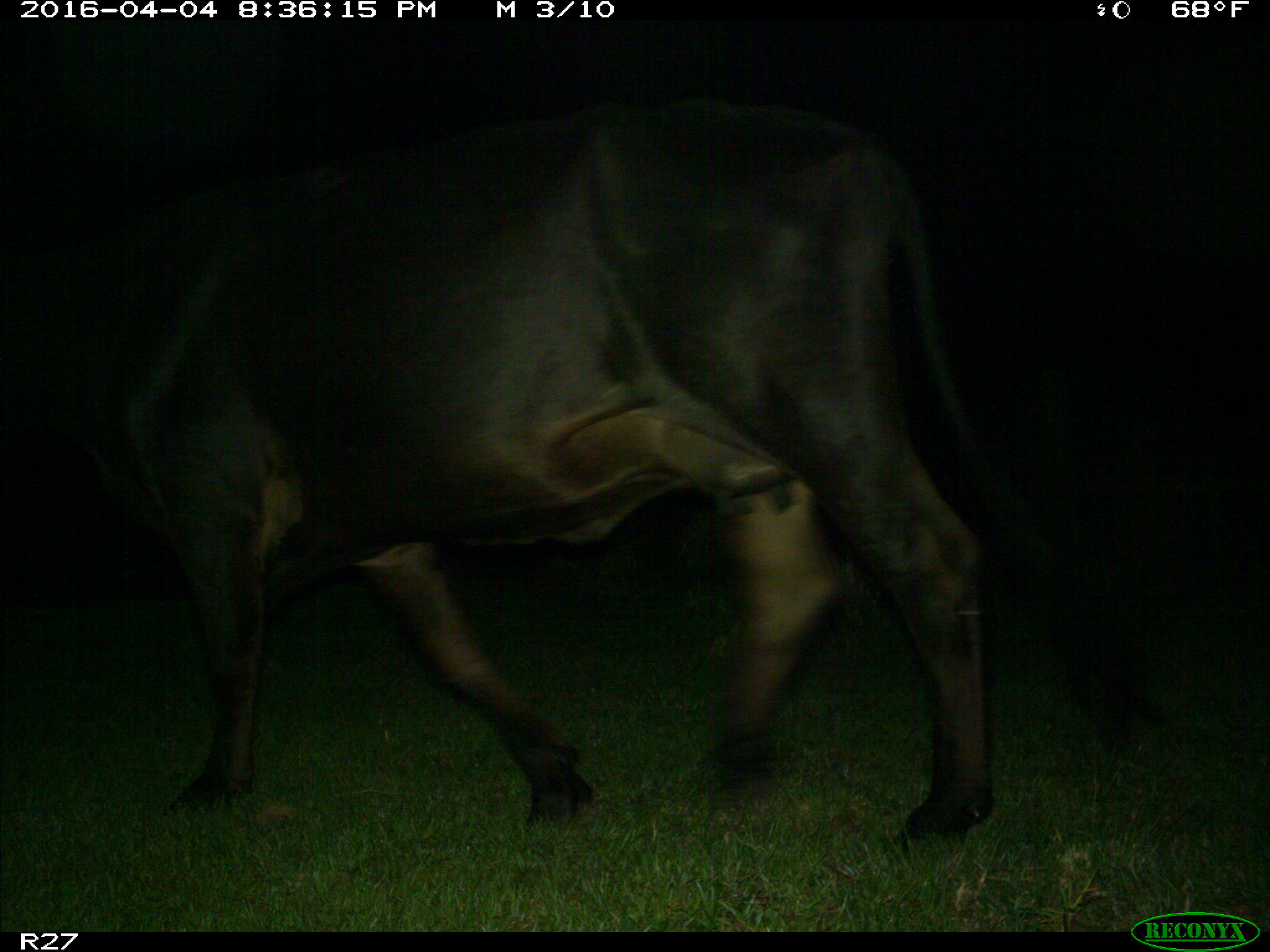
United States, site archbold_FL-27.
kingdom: Animalia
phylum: Chordata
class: Mammalia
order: Artiodactyla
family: Bovidae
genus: Bos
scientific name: Bos taurus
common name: domestic cow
Bos taurus (domestic cow).